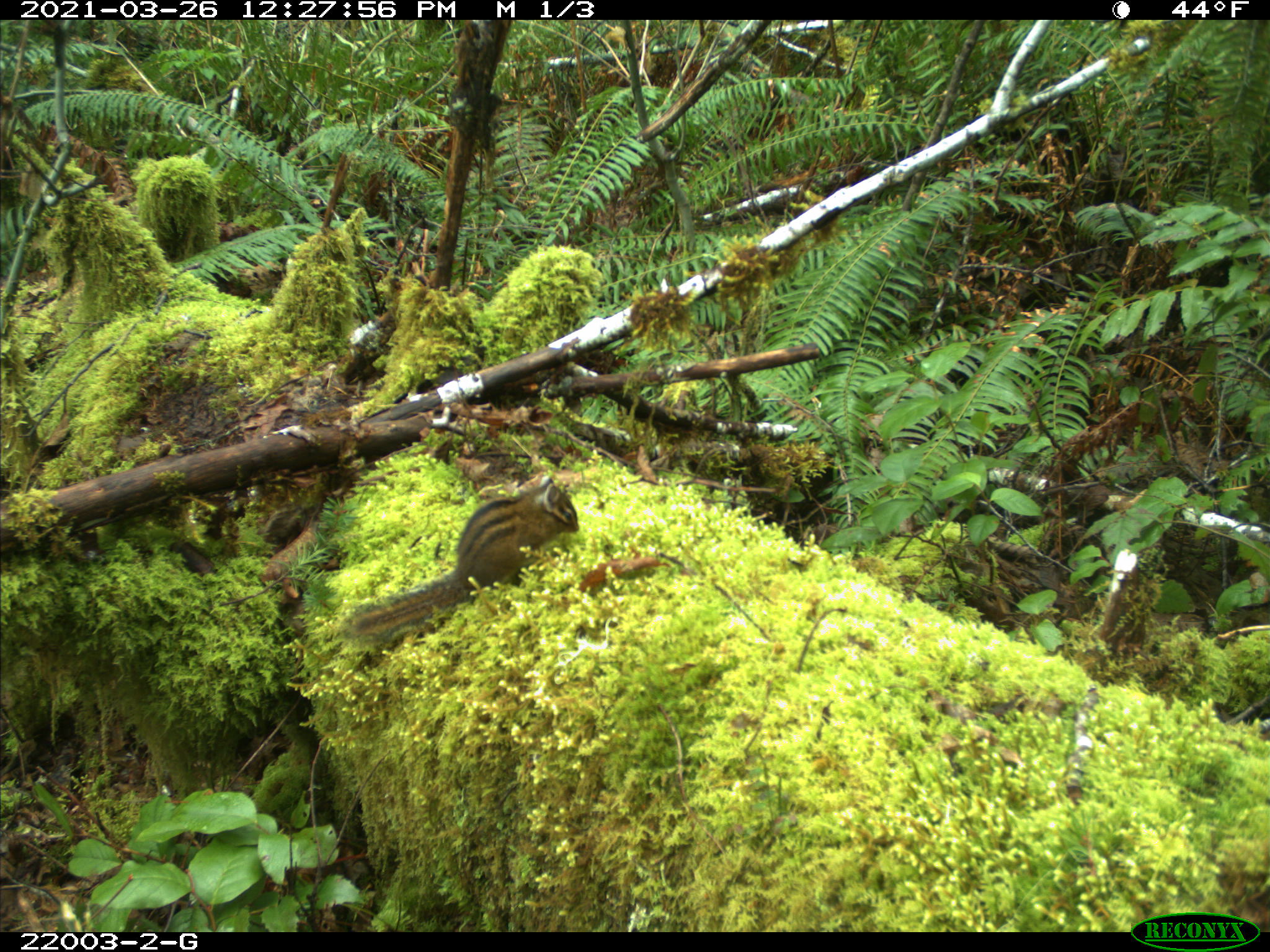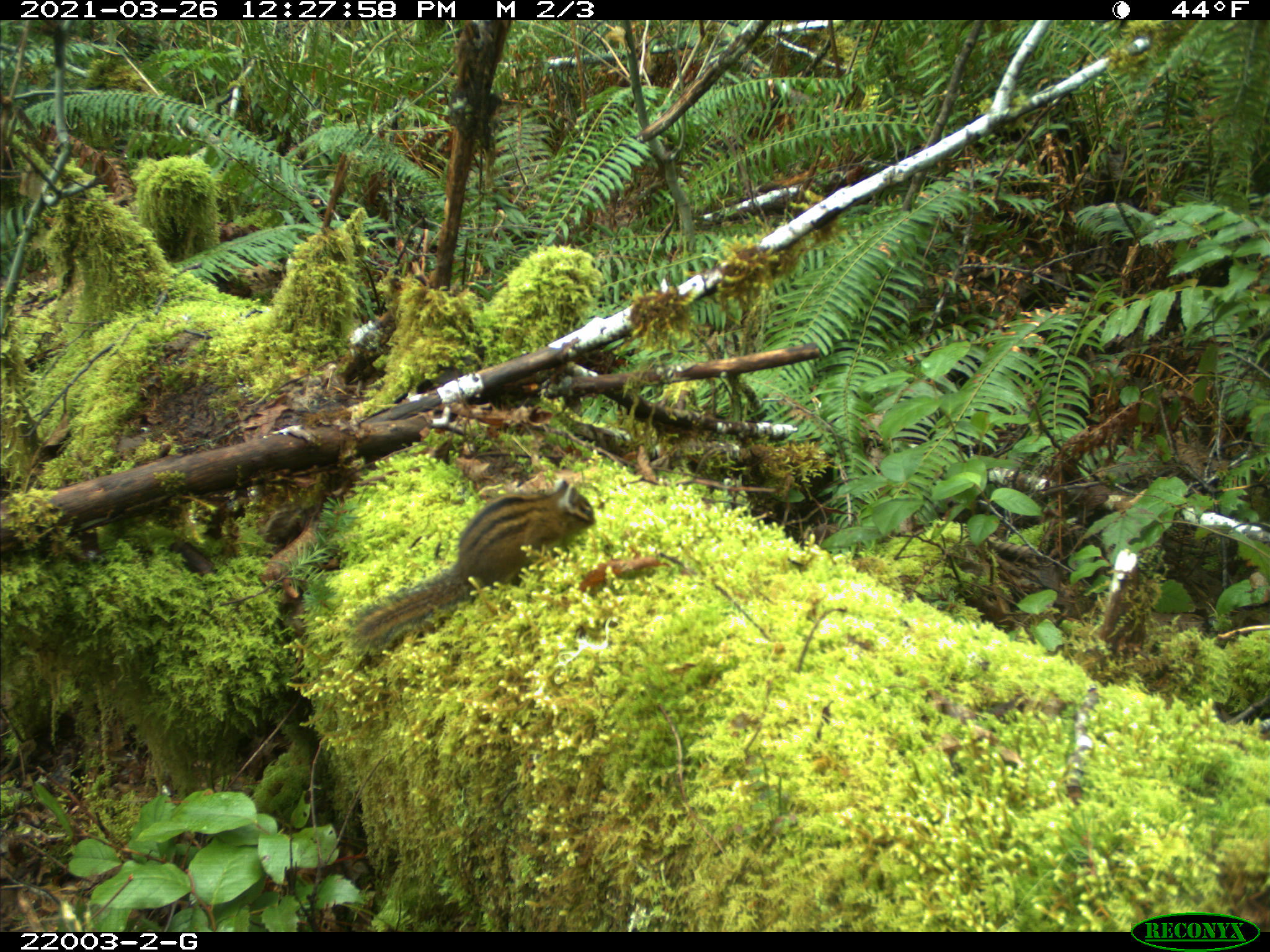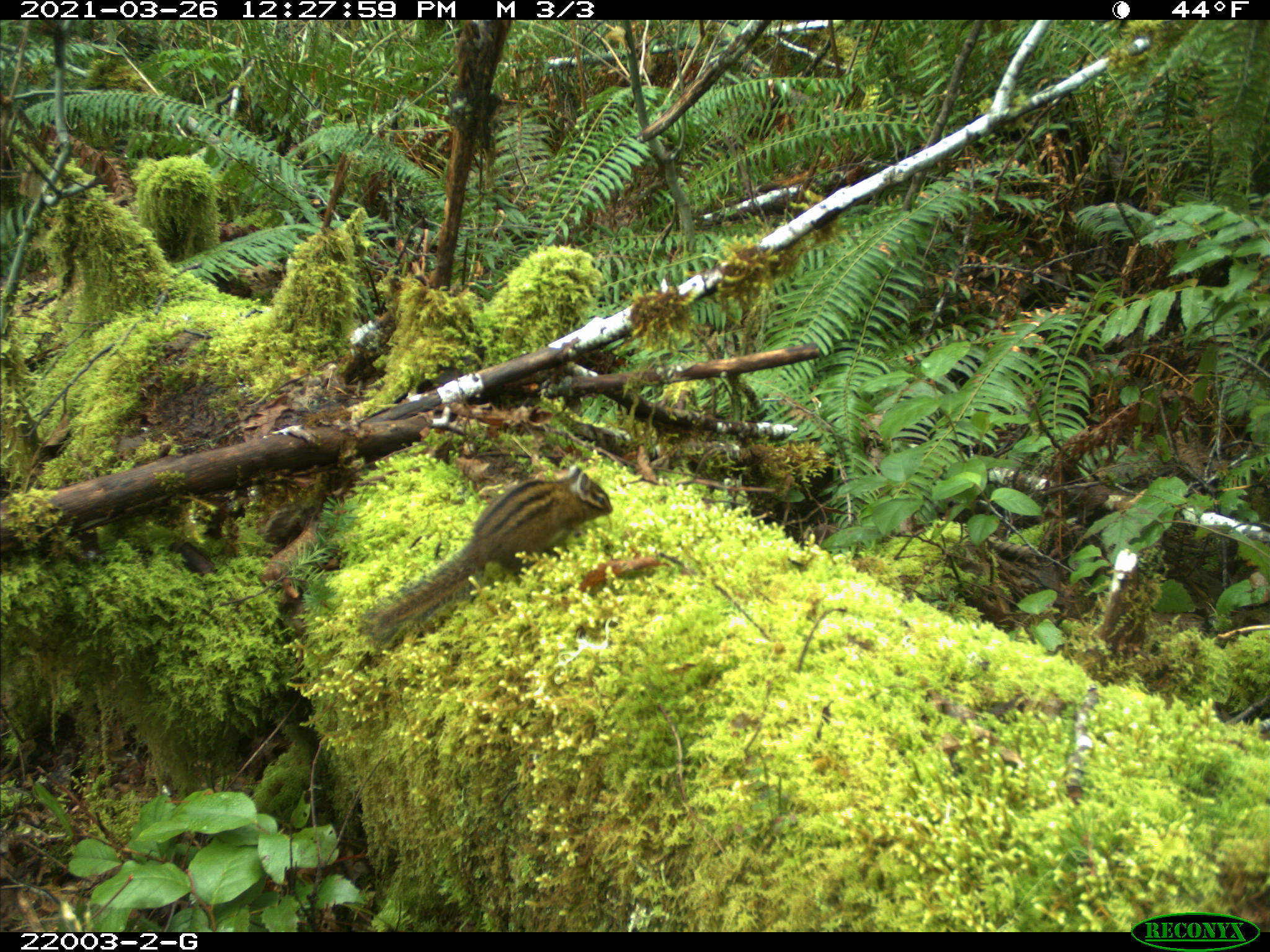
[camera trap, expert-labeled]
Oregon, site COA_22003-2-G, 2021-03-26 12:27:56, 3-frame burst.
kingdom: Animalia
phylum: Chordata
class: Mammalia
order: Rodentia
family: Sciuridae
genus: Neotamias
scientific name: Neotamias townsendii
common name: townsend's chipmunk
Townsend's chipmunk (Neotamias townsendii).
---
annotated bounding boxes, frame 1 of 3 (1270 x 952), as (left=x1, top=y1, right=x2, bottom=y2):
townsend's chipmunk: (left=344, top=472, right=587, bottom=641)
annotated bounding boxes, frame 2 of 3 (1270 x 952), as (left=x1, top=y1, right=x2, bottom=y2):
townsend's chipmunk: (left=342, top=477, right=596, bottom=647)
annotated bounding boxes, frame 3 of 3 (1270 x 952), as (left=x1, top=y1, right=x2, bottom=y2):
townsend's chipmunk: (left=364, top=462, right=615, bottom=653)